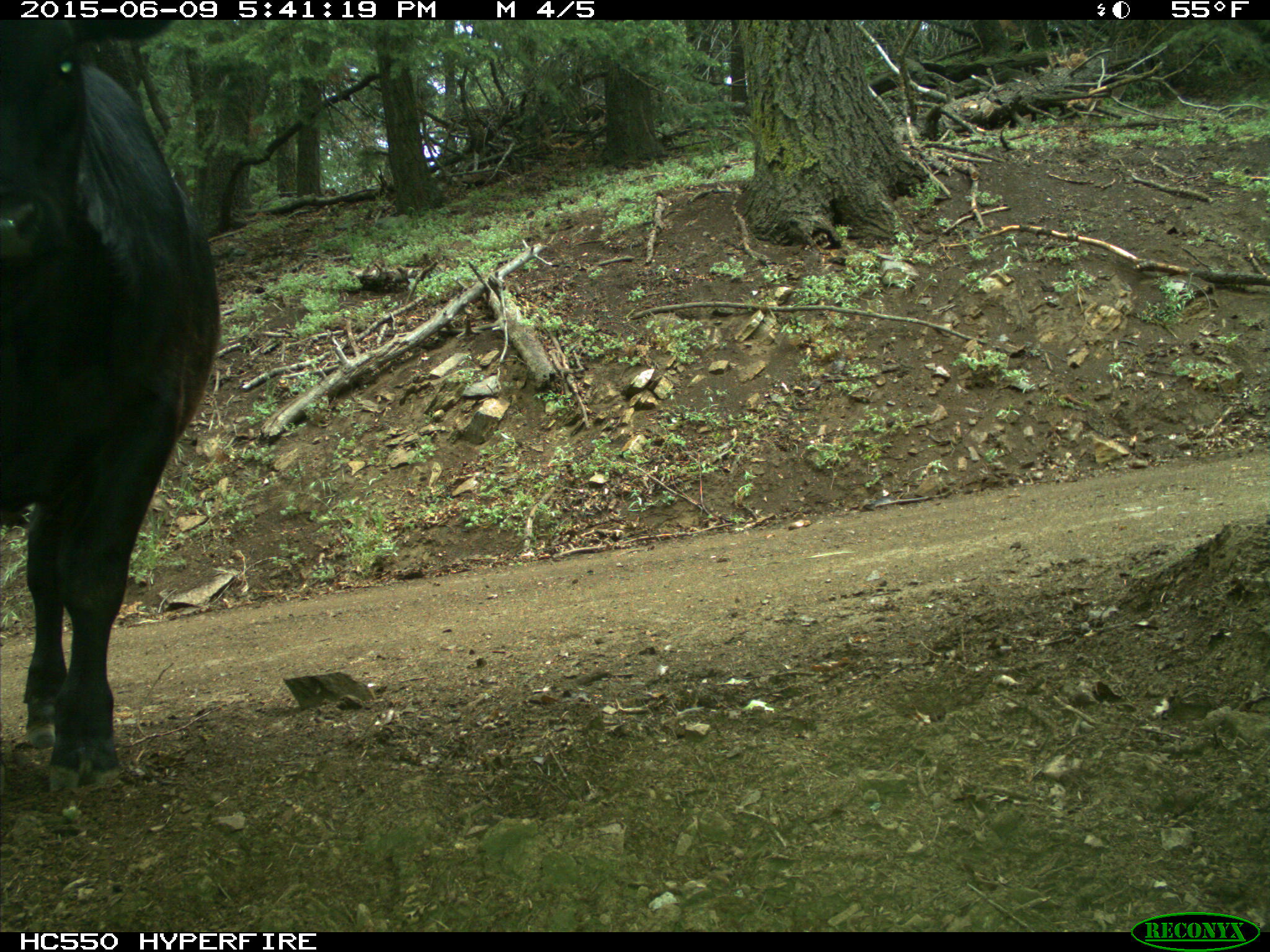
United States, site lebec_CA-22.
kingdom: Animalia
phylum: Chordata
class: Mammalia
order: Artiodactyla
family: Bovidae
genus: Bos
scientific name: Bos taurus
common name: domestic cow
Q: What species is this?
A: Bos taurus (domestic cow).